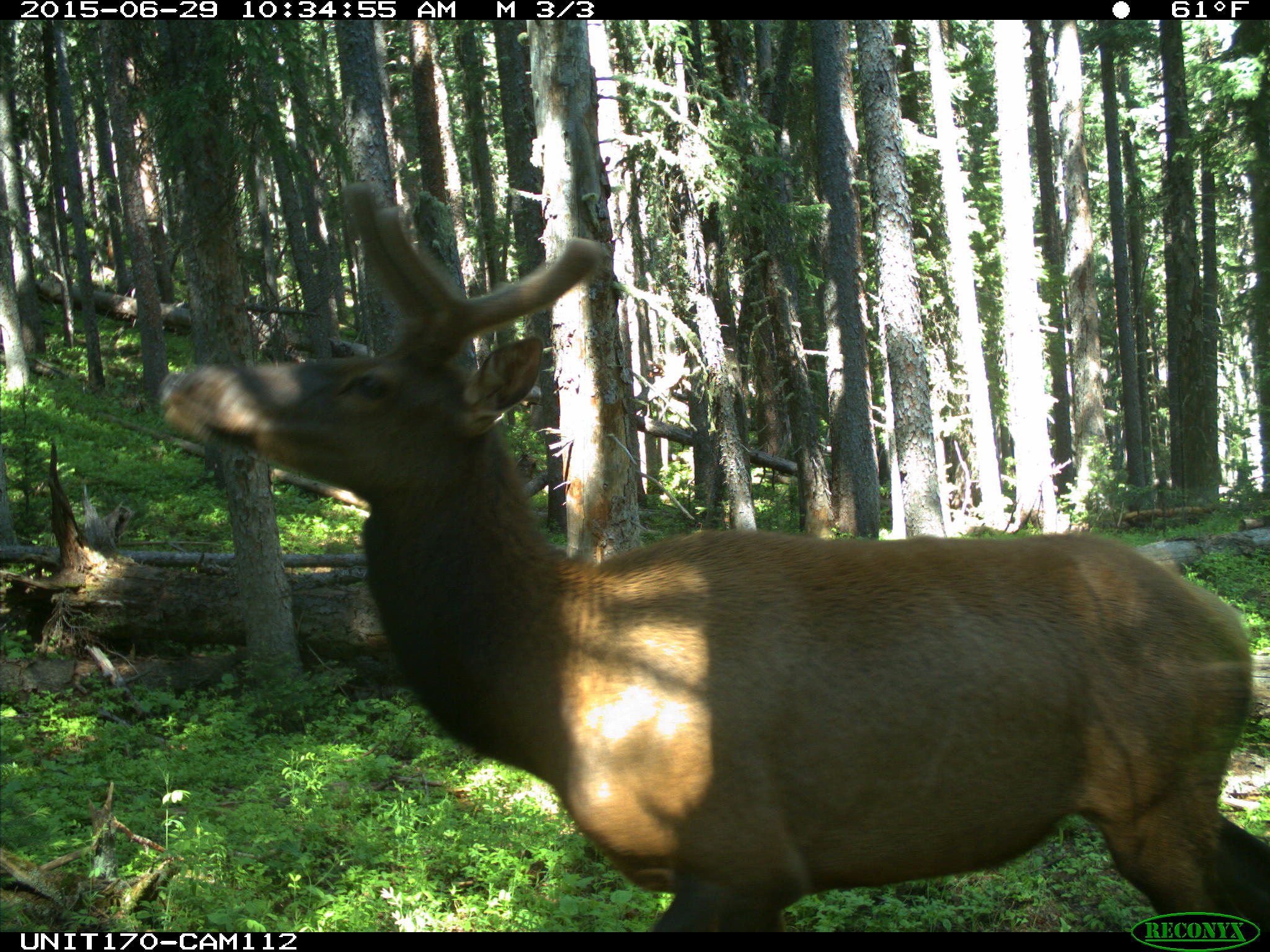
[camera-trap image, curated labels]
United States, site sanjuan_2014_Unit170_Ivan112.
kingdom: Animalia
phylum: Chordata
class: Mammalia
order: Artiodactyla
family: Cervidae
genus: Cervus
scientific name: Cervus elaphus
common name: red deer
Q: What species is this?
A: Cervus elaphus (red deer).